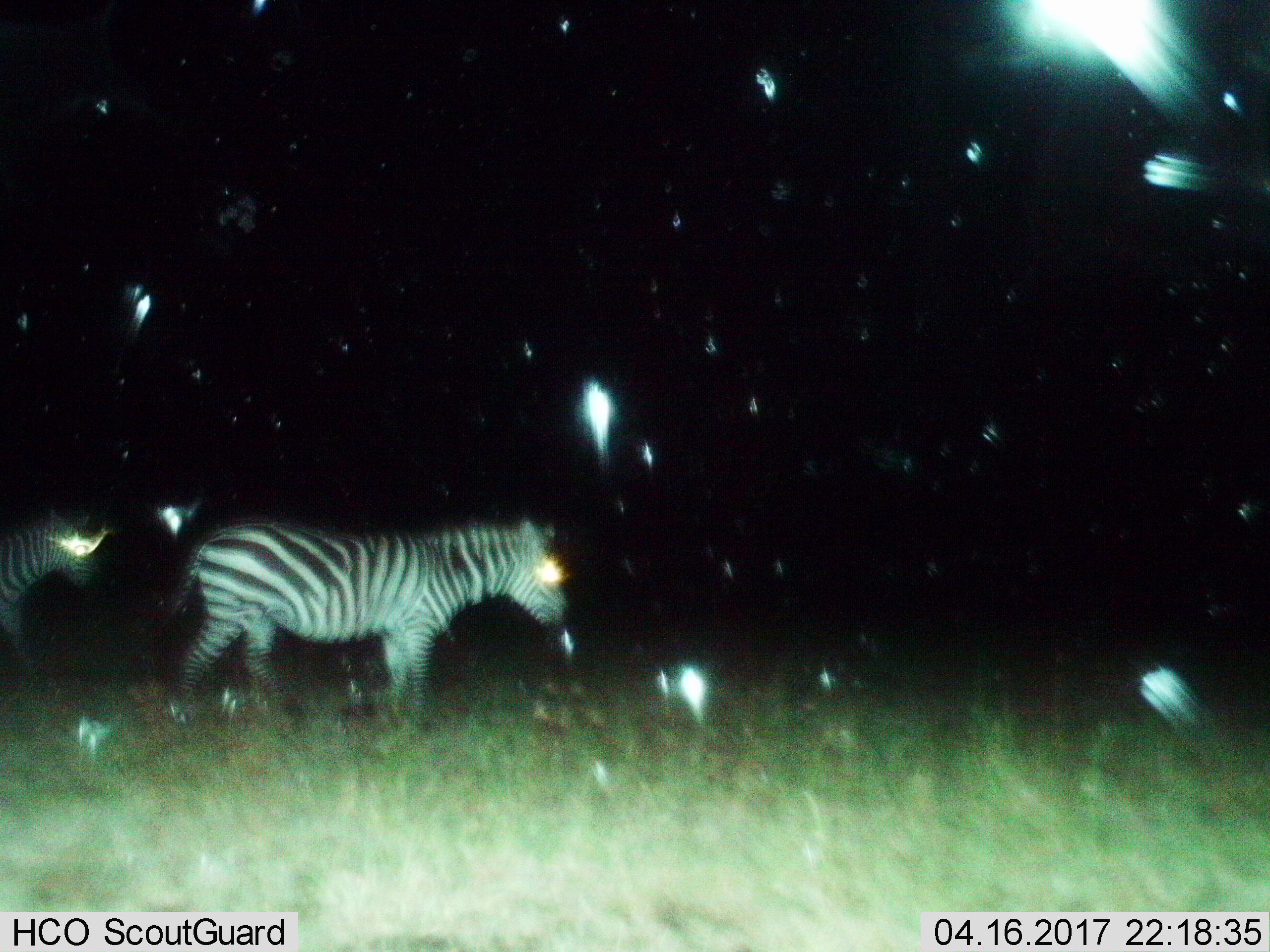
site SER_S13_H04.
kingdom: Animalia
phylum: Chordata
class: Mammalia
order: Perissodactyla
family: Equidae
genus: Equus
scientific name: Equus quagga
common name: plains zebra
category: zebraplains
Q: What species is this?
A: Zebraplains (plains zebra) (Equus quagga).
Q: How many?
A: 2.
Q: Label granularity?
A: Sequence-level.